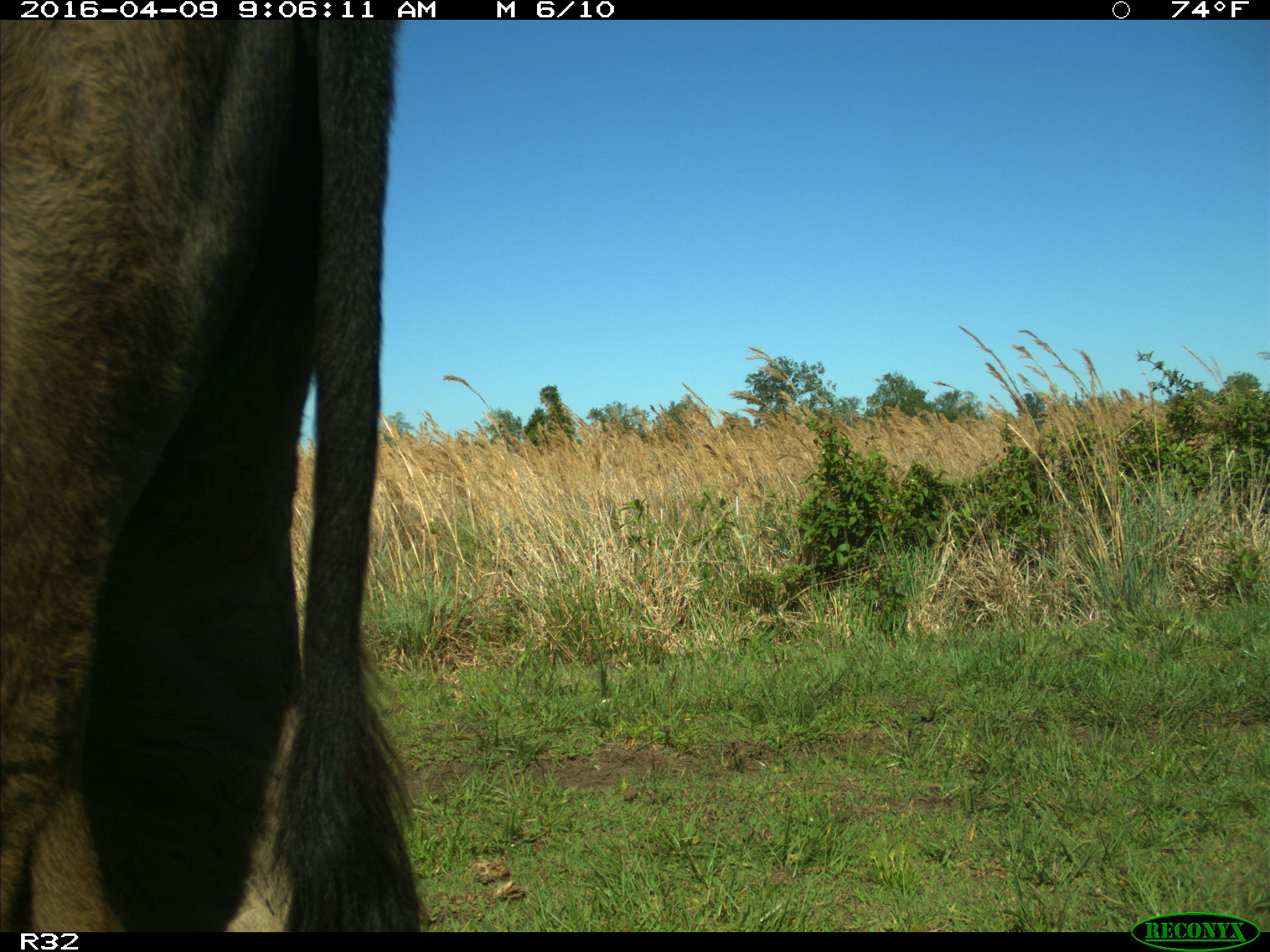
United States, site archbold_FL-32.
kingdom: Animalia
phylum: Chordata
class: Mammalia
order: Artiodactyla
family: Bovidae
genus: Bos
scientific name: Bos taurus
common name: domestic cow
Bos taurus (domestic cow).